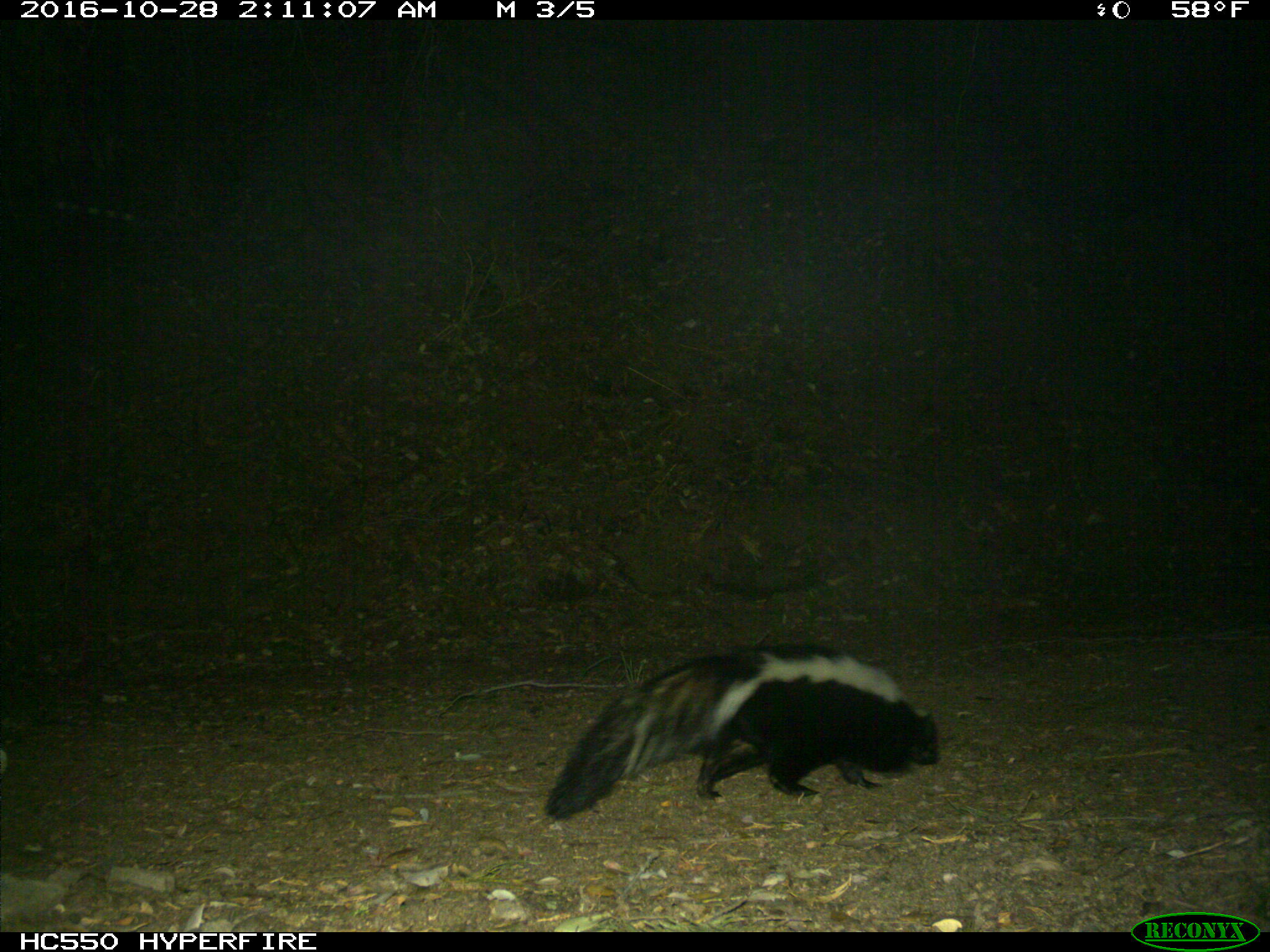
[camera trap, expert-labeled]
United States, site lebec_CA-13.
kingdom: Animalia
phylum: Chordata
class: Mammalia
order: Carnivora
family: Mephitidae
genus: Mephitis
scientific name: Mephitis mephitis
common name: striped skunk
Mephitis mephitis (striped skunk).